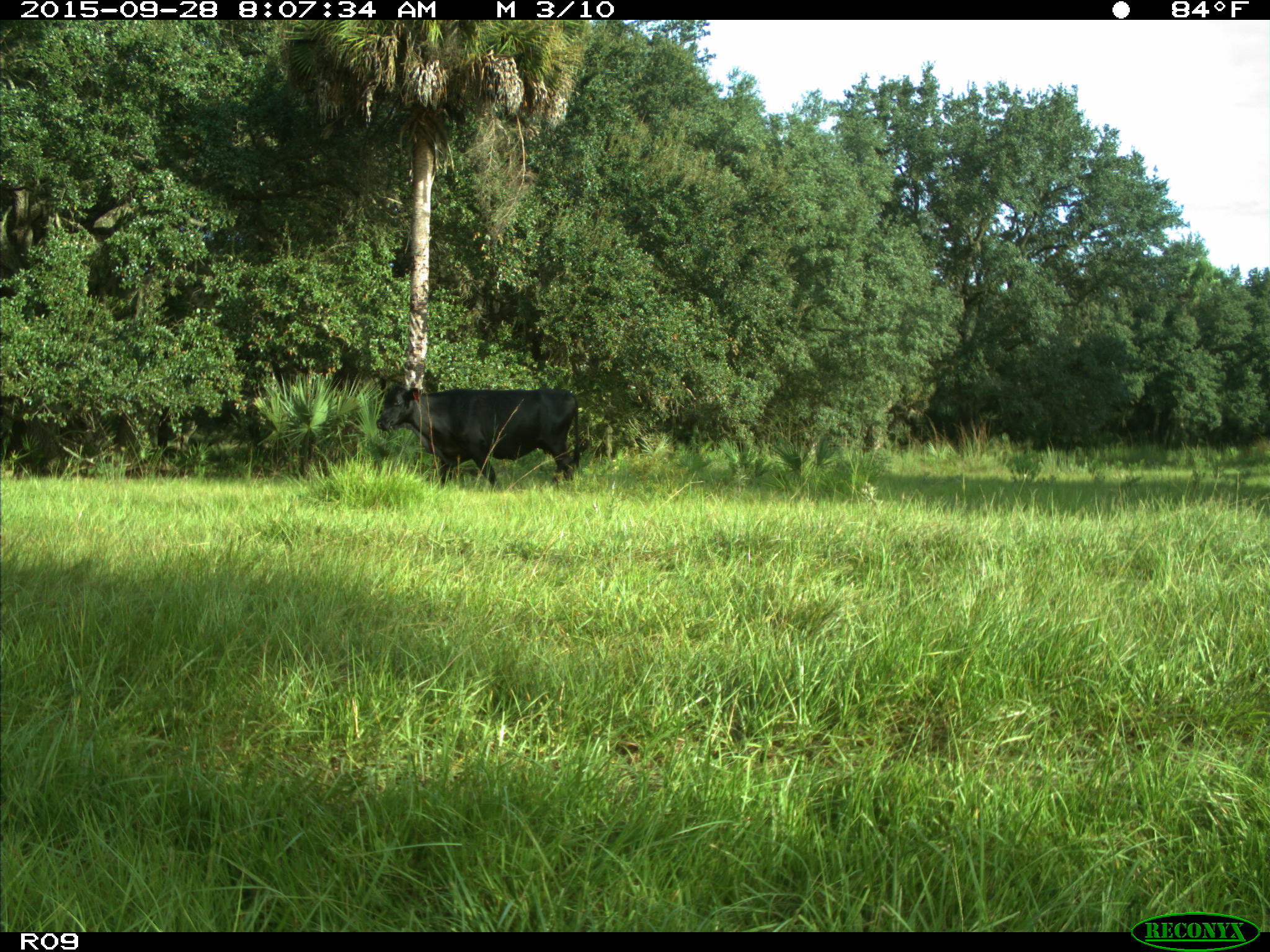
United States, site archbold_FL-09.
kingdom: Animalia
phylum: Chordata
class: Mammalia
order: Artiodactyla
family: Bovidae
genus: Bos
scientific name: Bos taurus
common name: domestic cow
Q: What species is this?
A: Bos taurus (domestic cow).